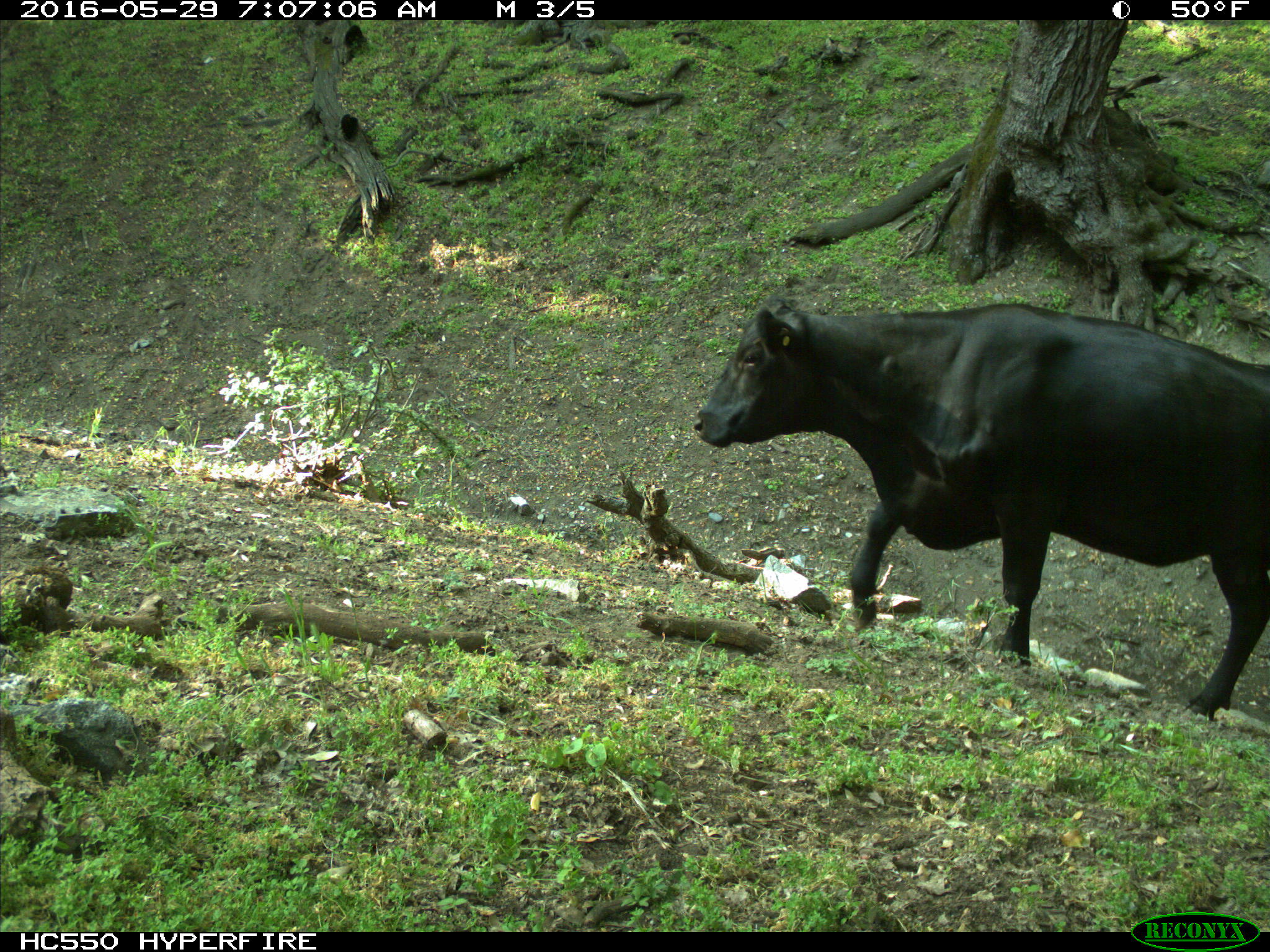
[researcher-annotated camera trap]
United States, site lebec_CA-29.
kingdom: Animalia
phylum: Chordata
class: Mammalia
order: Artiodactyla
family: Bovidae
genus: Bos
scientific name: Bos taurus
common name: domestic cow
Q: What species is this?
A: Bos taurus (domestic cow).